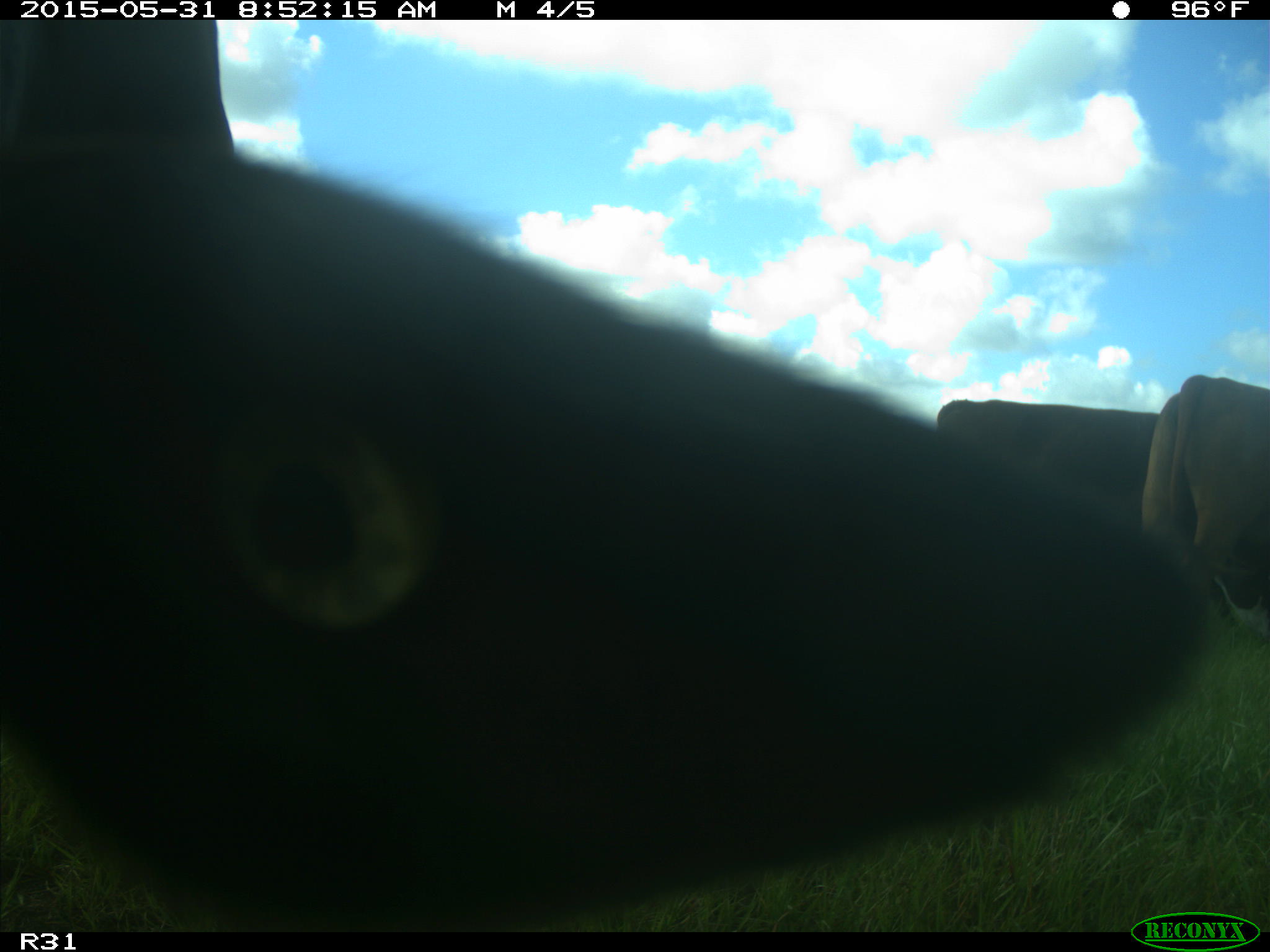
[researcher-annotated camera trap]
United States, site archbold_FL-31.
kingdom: Animalia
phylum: Chordata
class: Mammalia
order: Artiodactyla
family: Bovidae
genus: Bos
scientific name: Bos taurus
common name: domestic cow